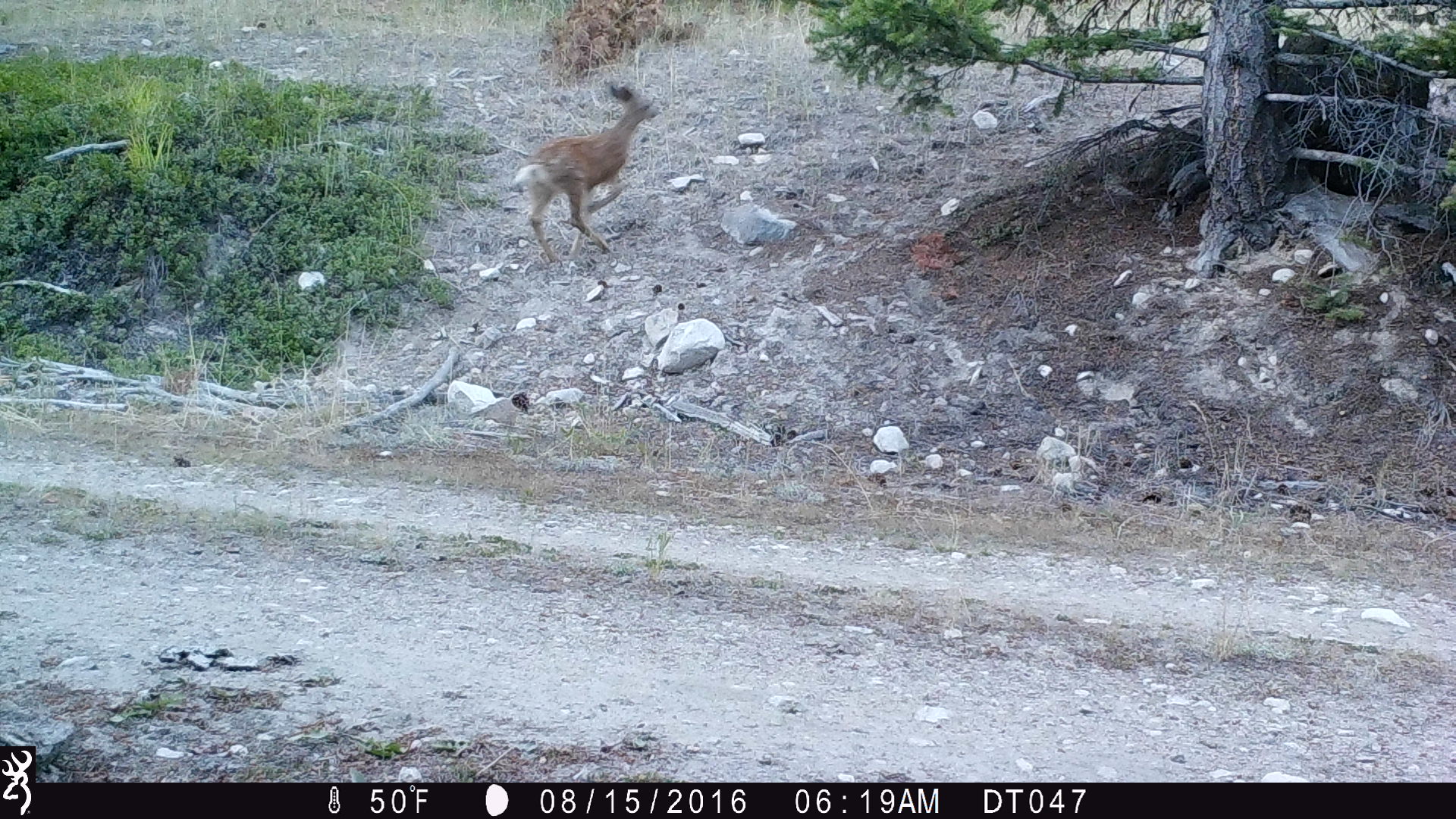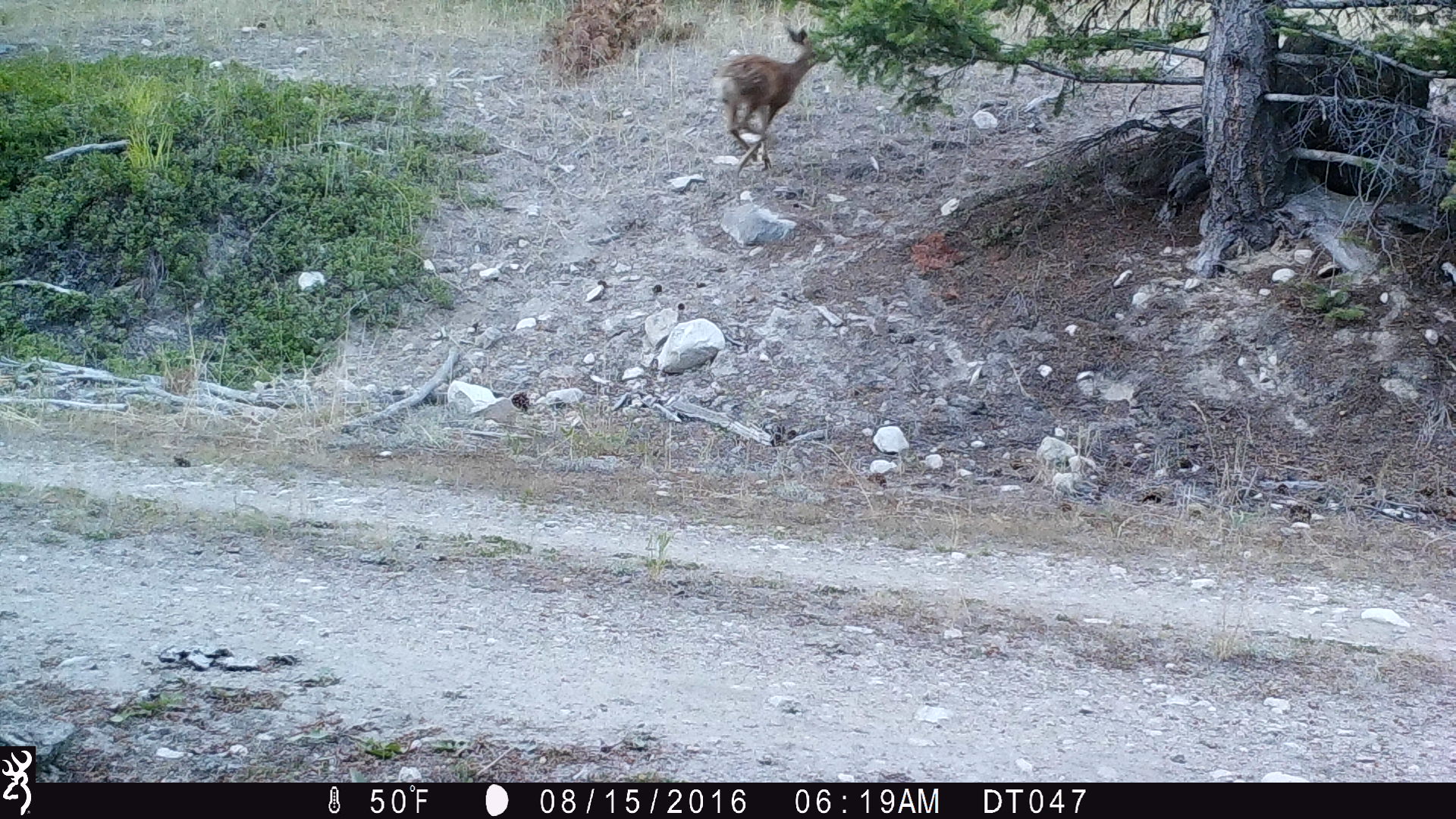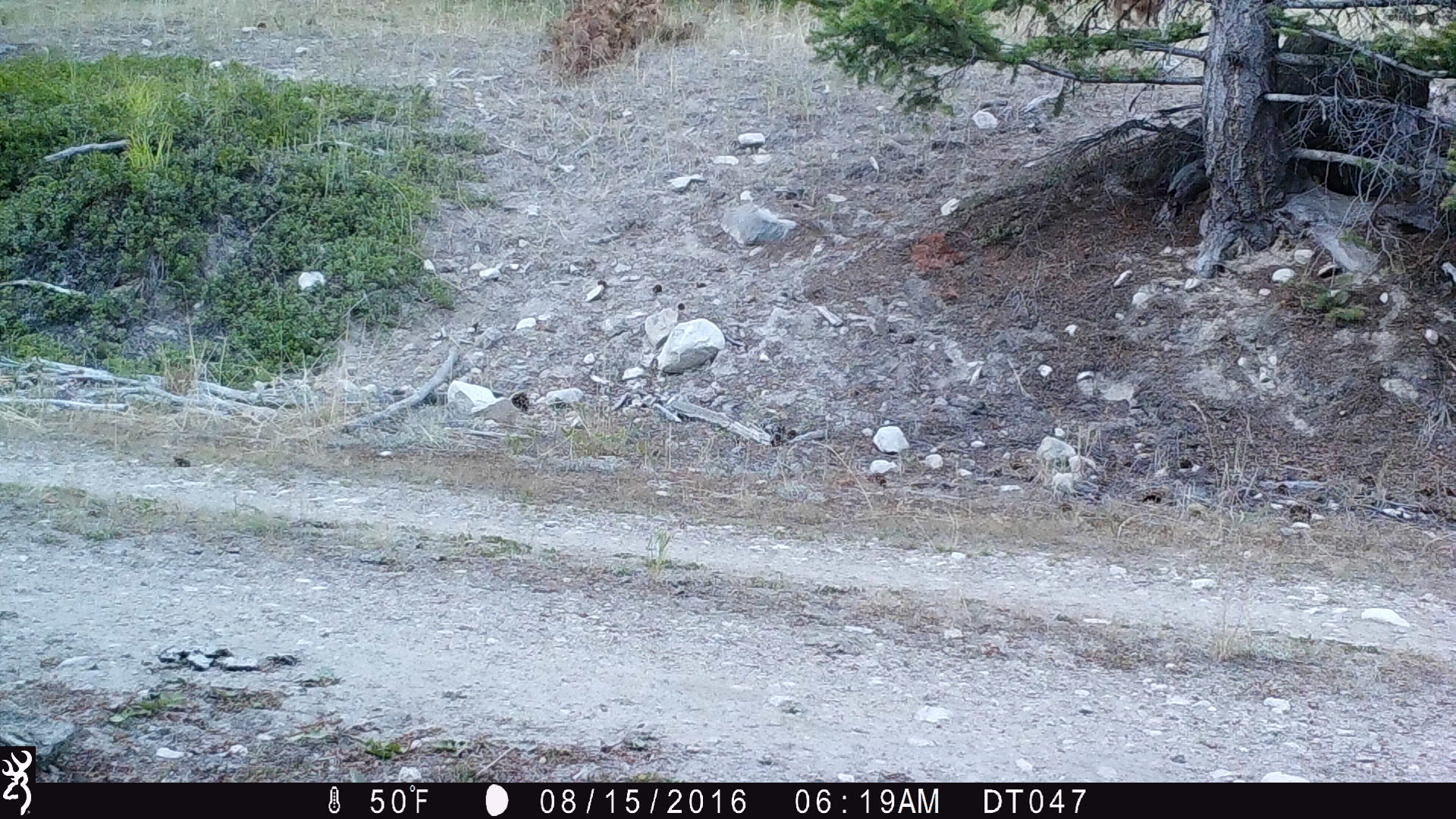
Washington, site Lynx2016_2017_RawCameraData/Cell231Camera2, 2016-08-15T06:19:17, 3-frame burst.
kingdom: Animalia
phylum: Chordata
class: Mammalia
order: Artiodactyla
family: Cervidae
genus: Odocoileus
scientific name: Odocoileus hemionus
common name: mule deer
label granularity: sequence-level